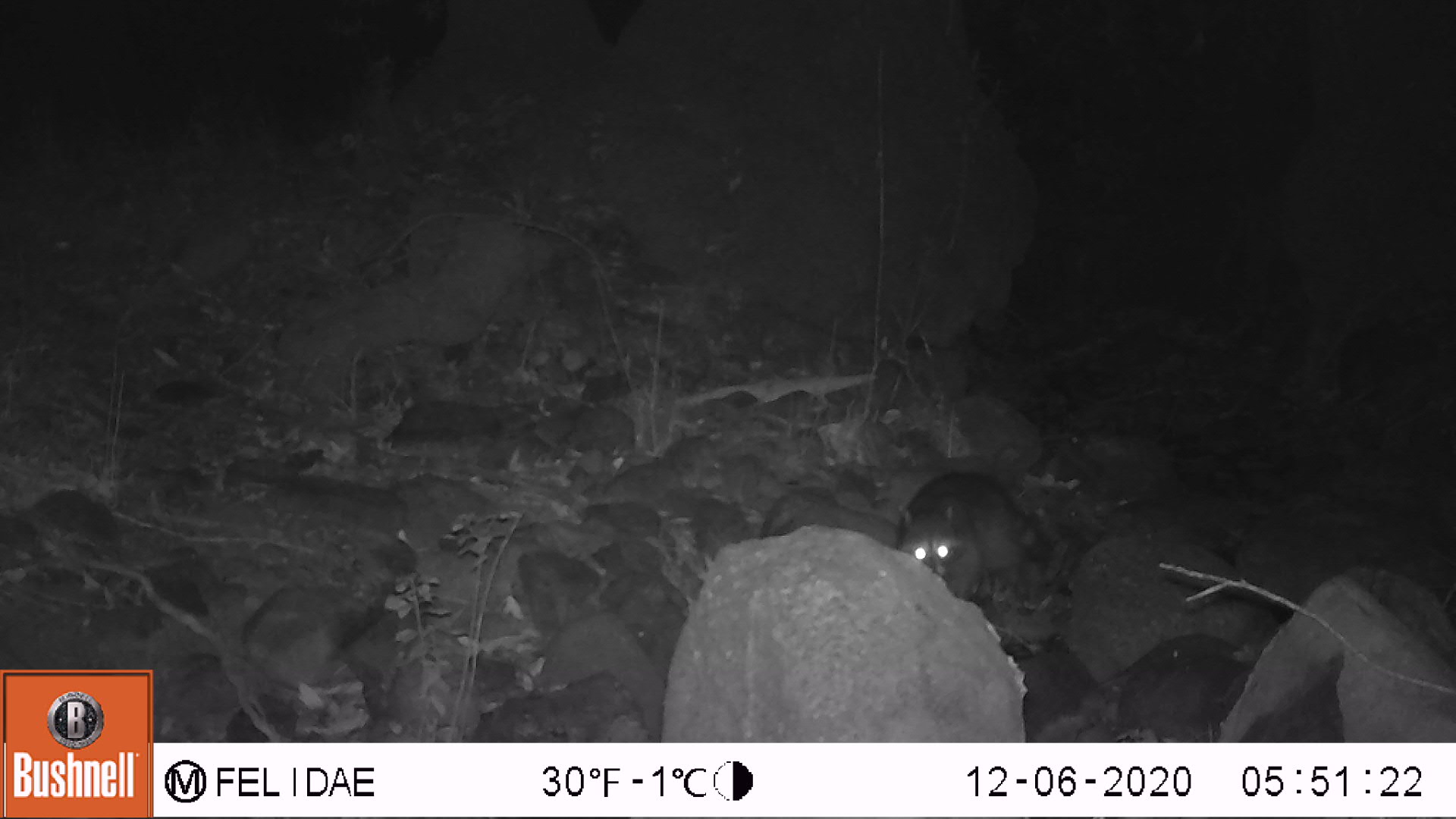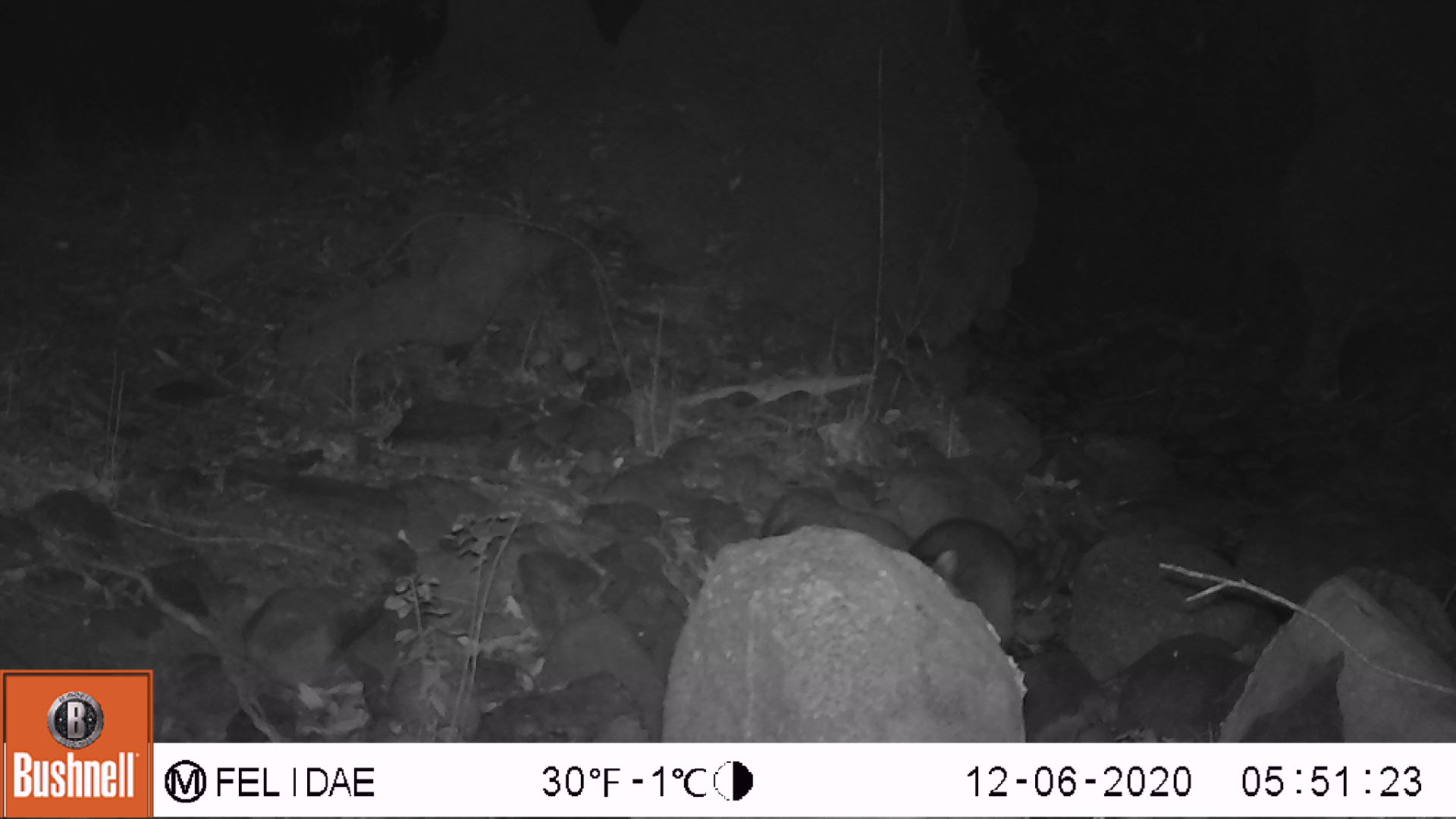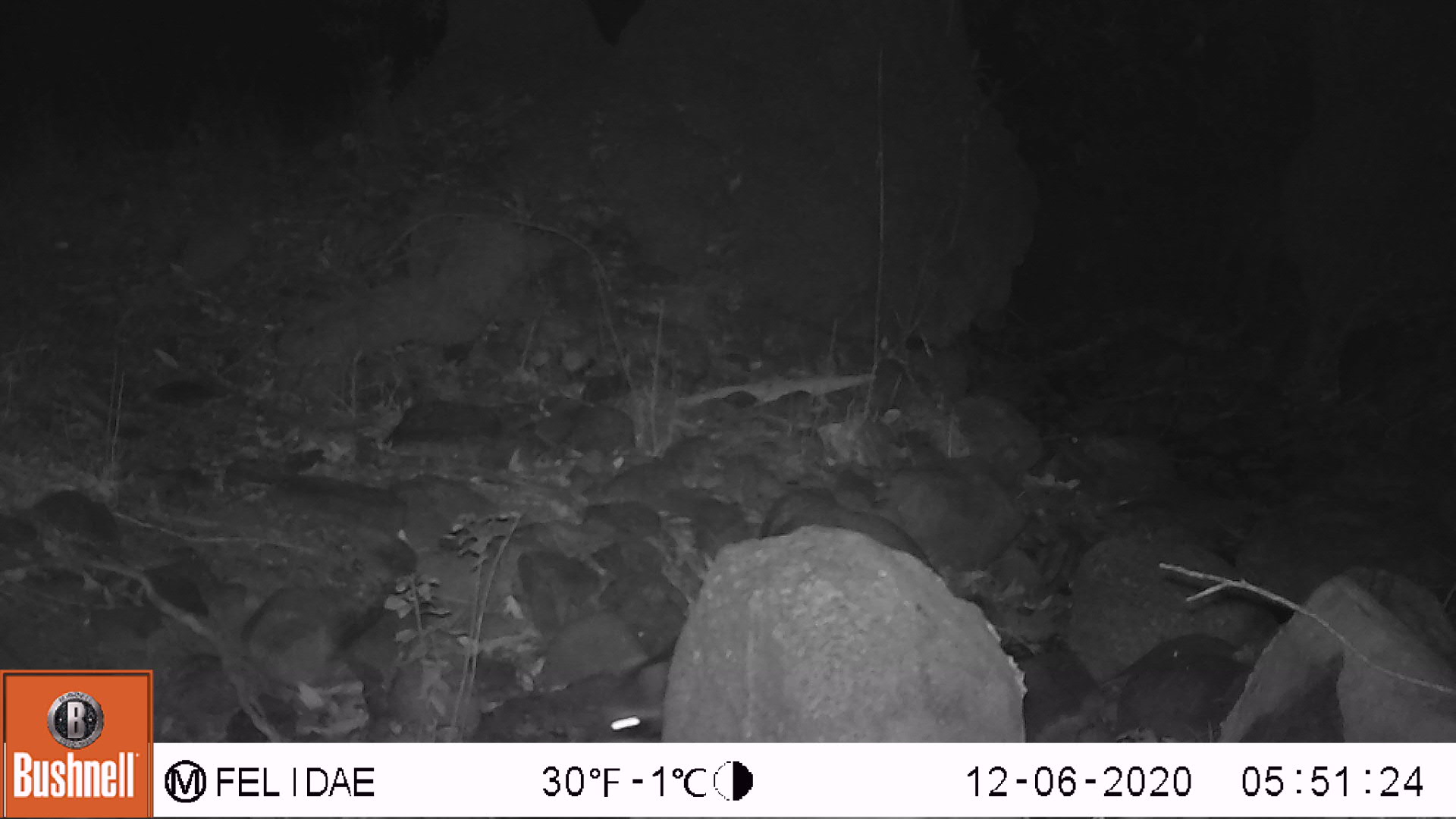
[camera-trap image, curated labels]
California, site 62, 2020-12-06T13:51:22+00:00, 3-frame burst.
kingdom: Animalia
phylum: Chordata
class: Mammalia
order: Carnivora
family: Procyonidae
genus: Procyon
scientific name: Procyon lotor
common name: raccoon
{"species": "raccoon (Procyon lotor)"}